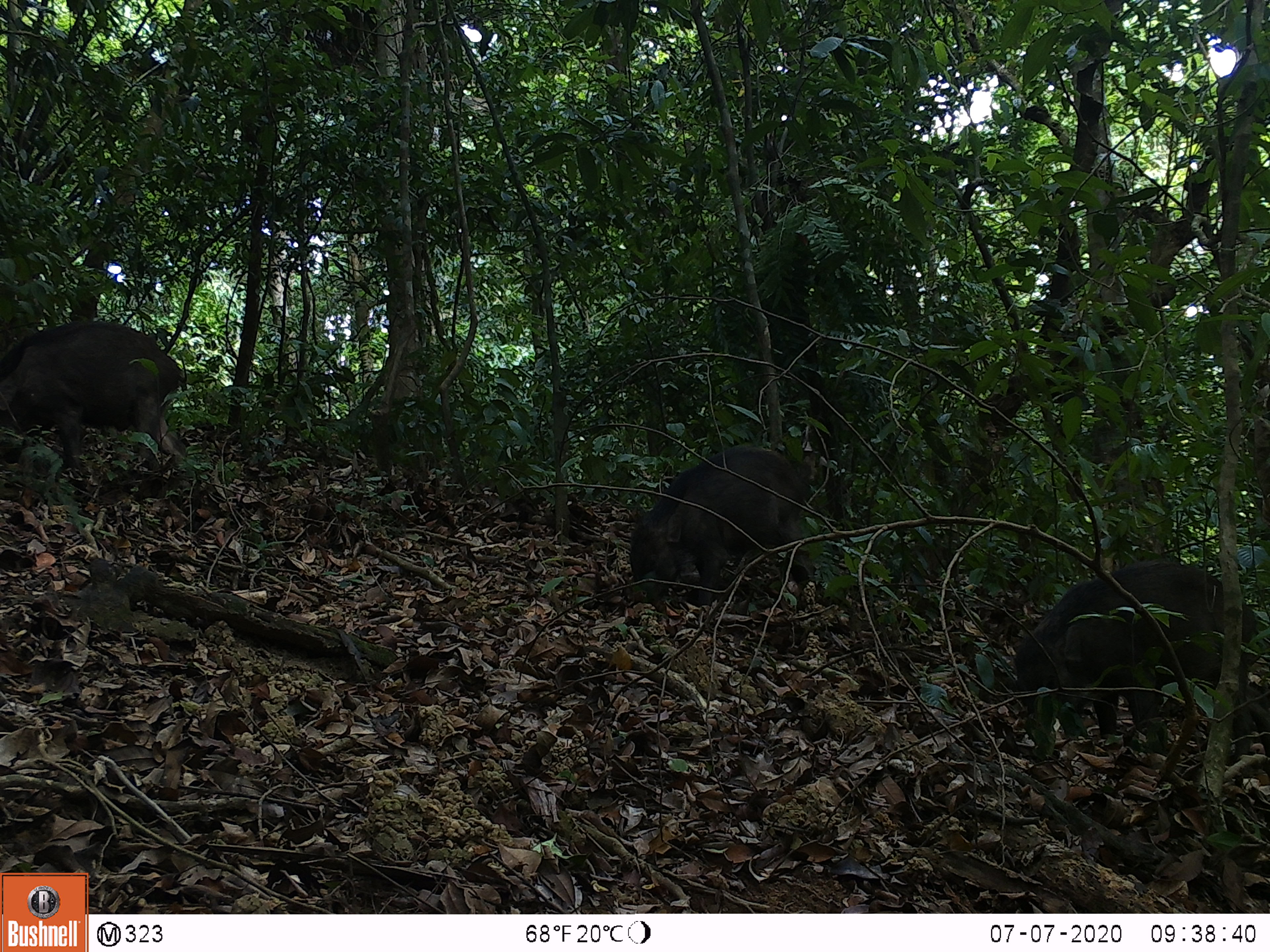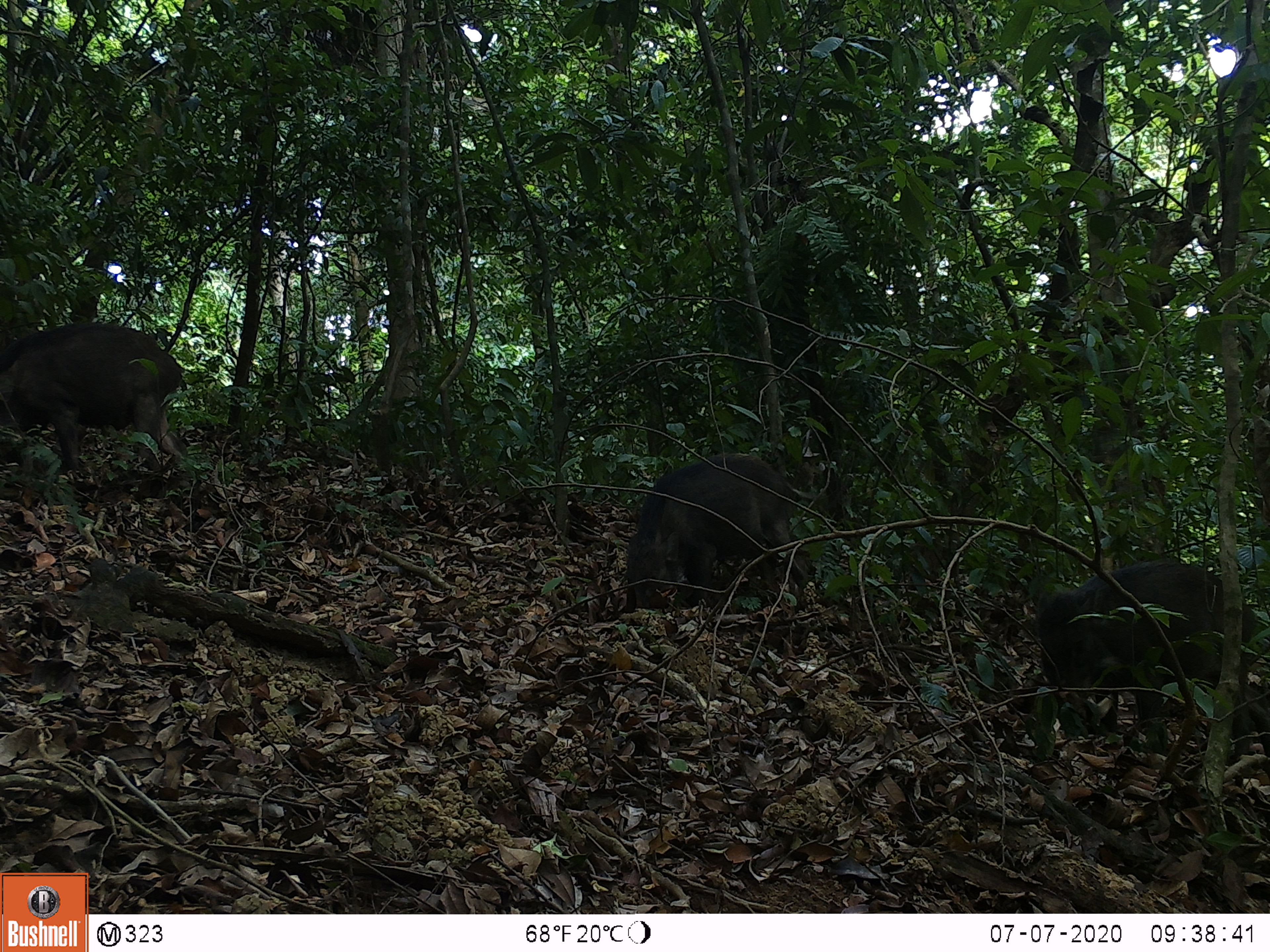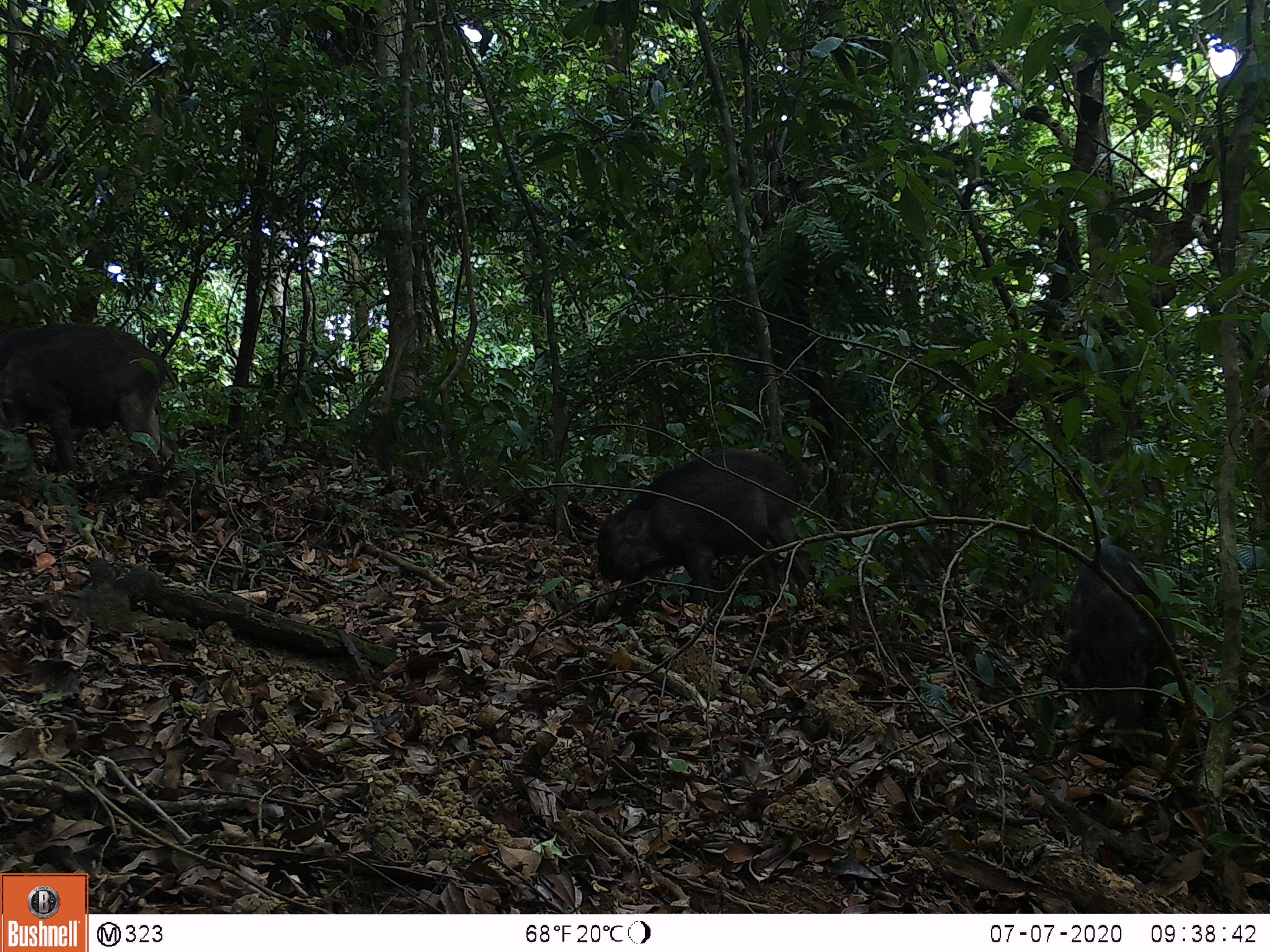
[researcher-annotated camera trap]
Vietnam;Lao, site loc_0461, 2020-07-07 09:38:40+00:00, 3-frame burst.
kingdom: Animalia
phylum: Chordata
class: Mammalia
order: Artiodactyla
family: Suidae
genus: Sus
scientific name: Sus scrofa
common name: eurasian wild pig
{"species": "eurasian wild pig (Sus scrofa)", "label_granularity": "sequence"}